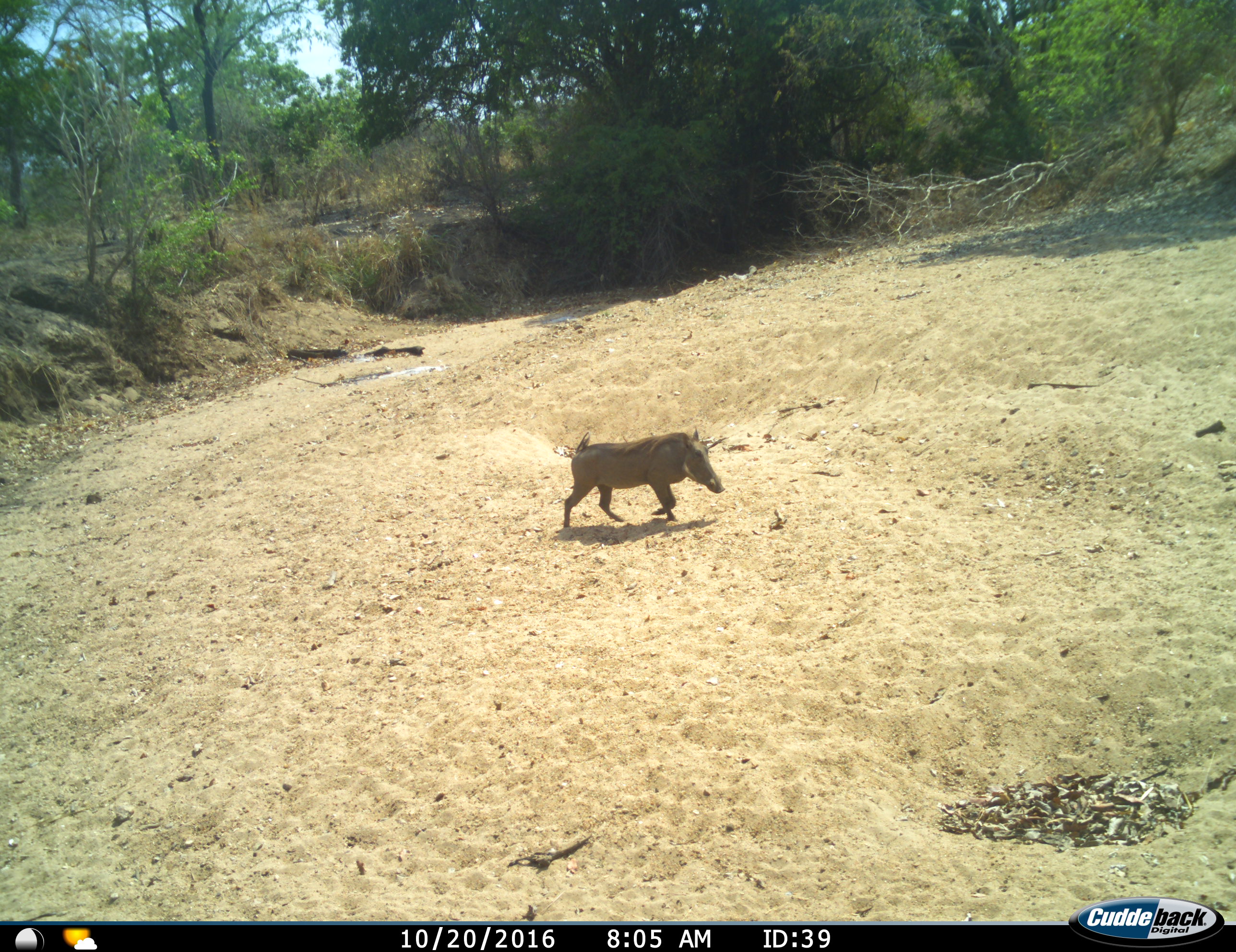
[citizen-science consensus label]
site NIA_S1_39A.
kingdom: Animalia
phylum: Chordata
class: Mammalia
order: Artiodactyla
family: Suidae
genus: Phacochoerus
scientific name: Phacochoerus africanus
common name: warthog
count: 1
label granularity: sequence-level